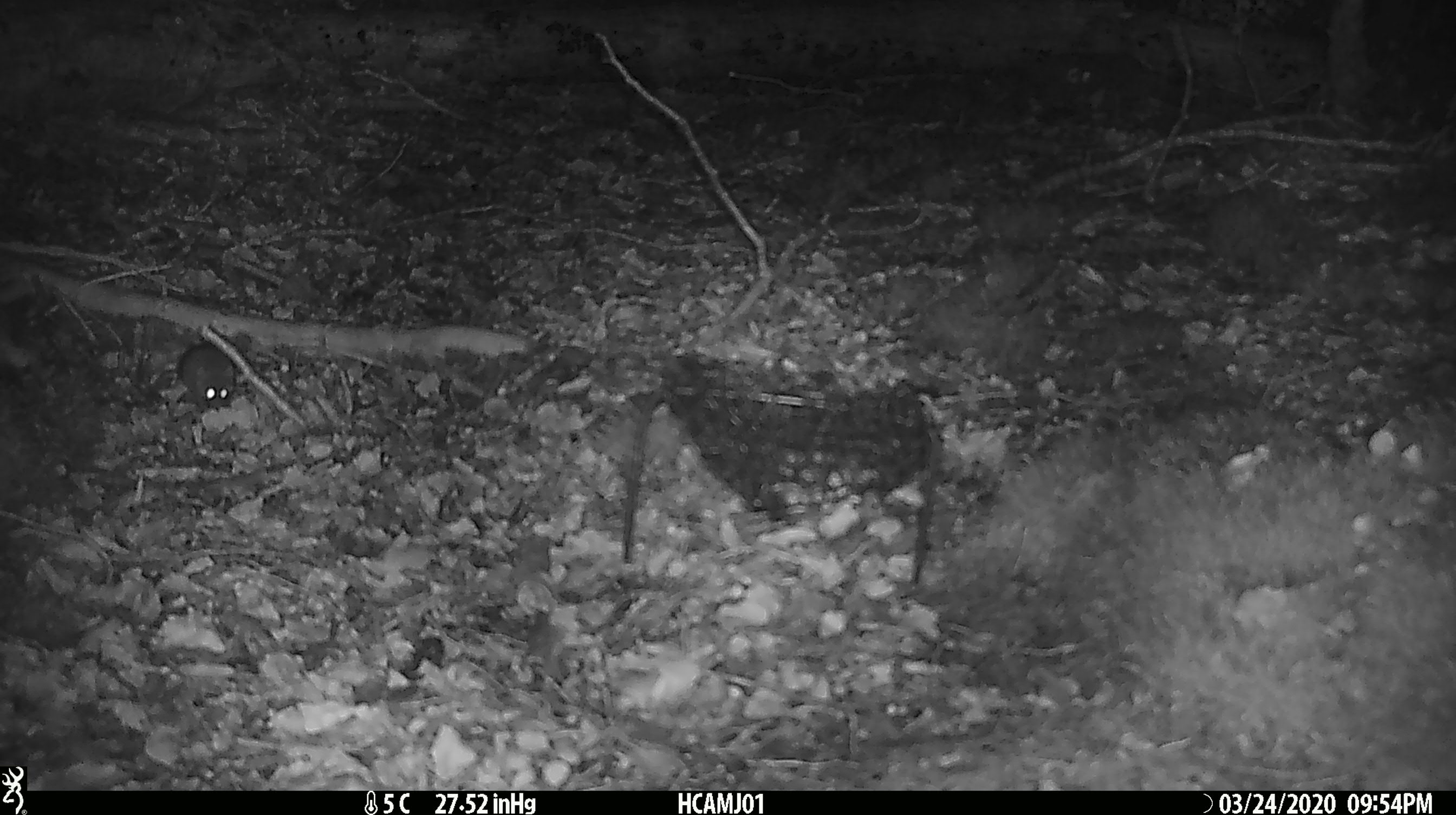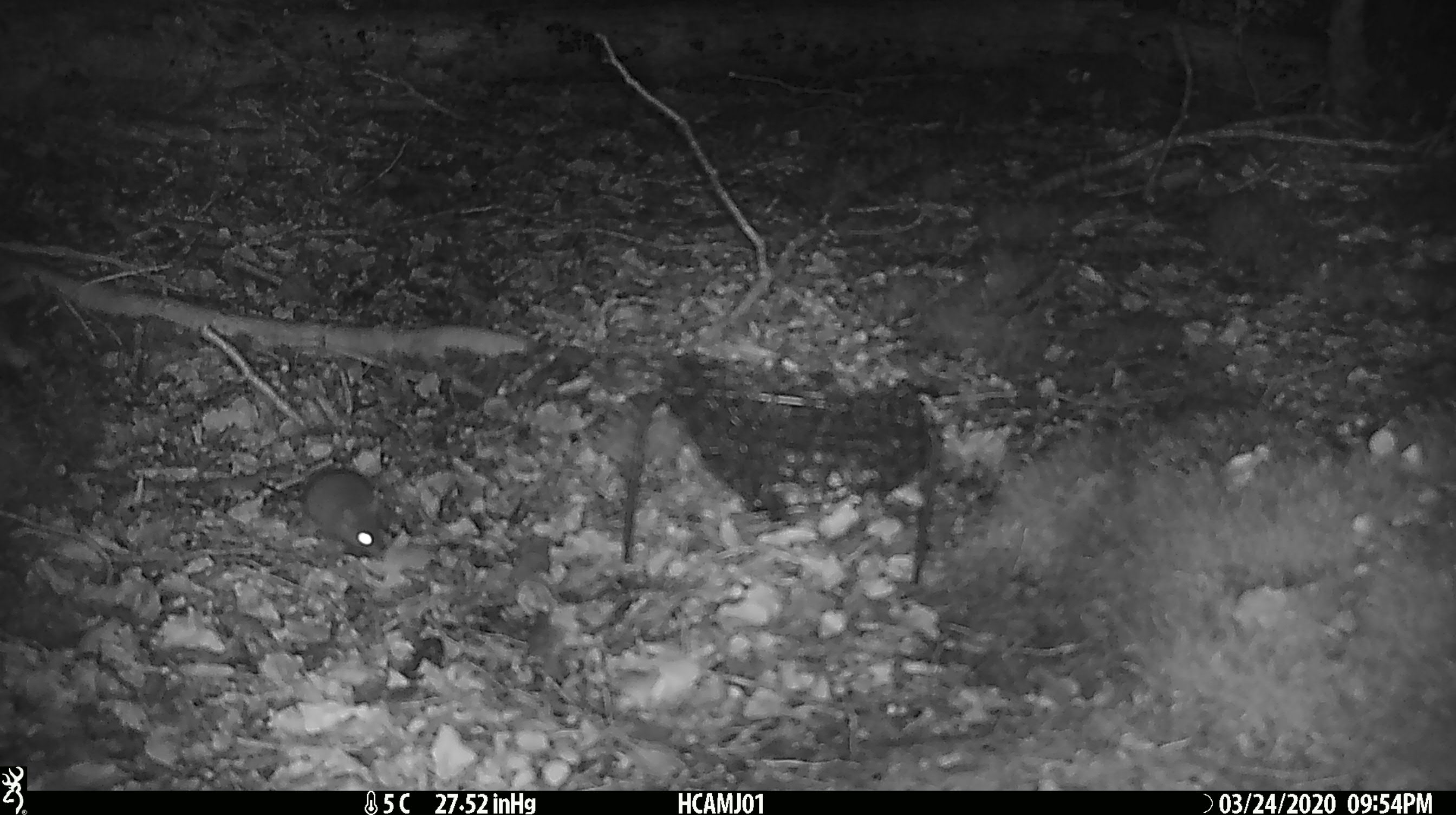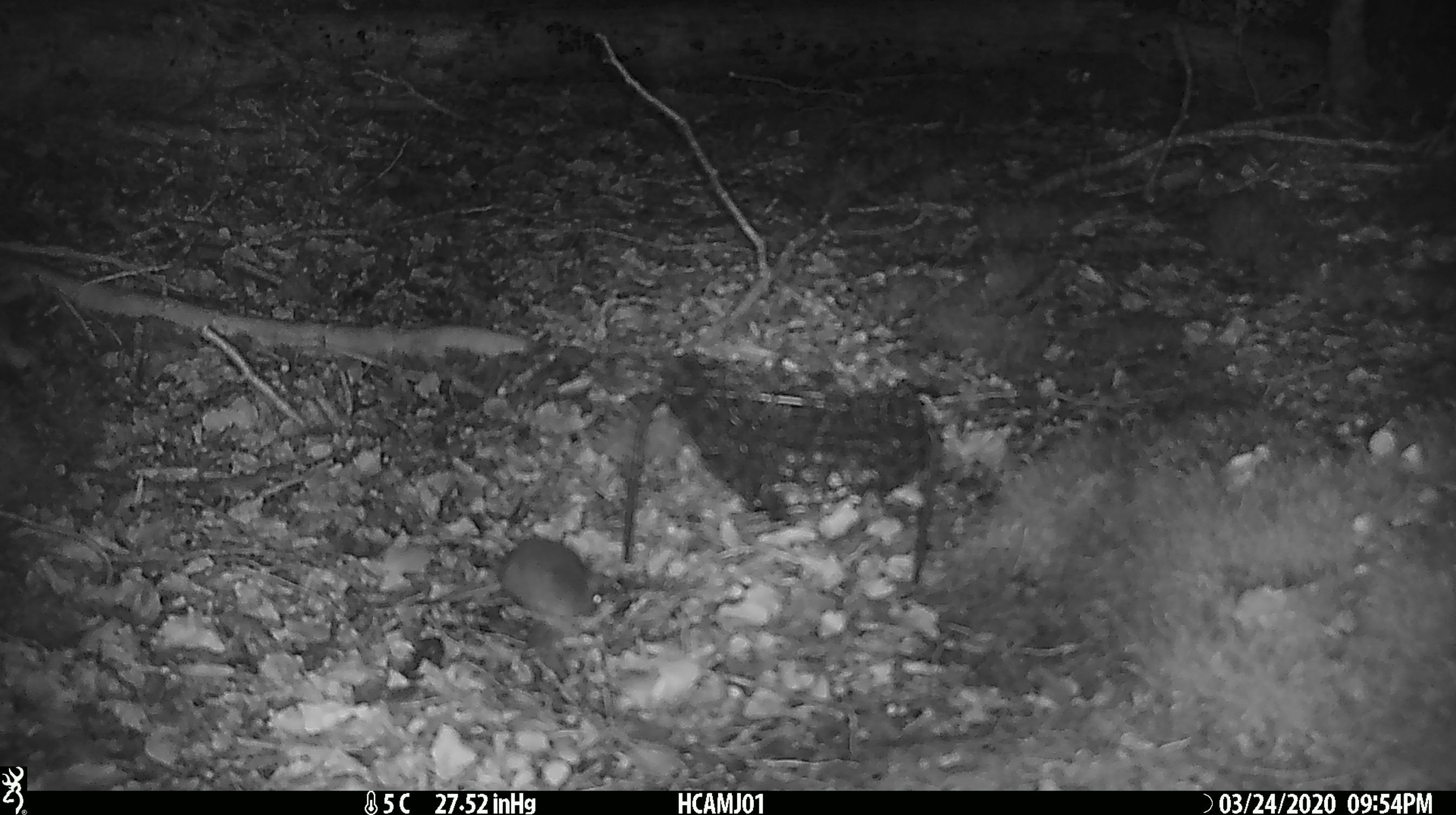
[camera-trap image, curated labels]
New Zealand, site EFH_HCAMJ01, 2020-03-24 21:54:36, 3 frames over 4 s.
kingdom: Animalia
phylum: Chordata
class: Mammalia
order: Rodentia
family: Muridae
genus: Mus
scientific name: Mus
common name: mouse